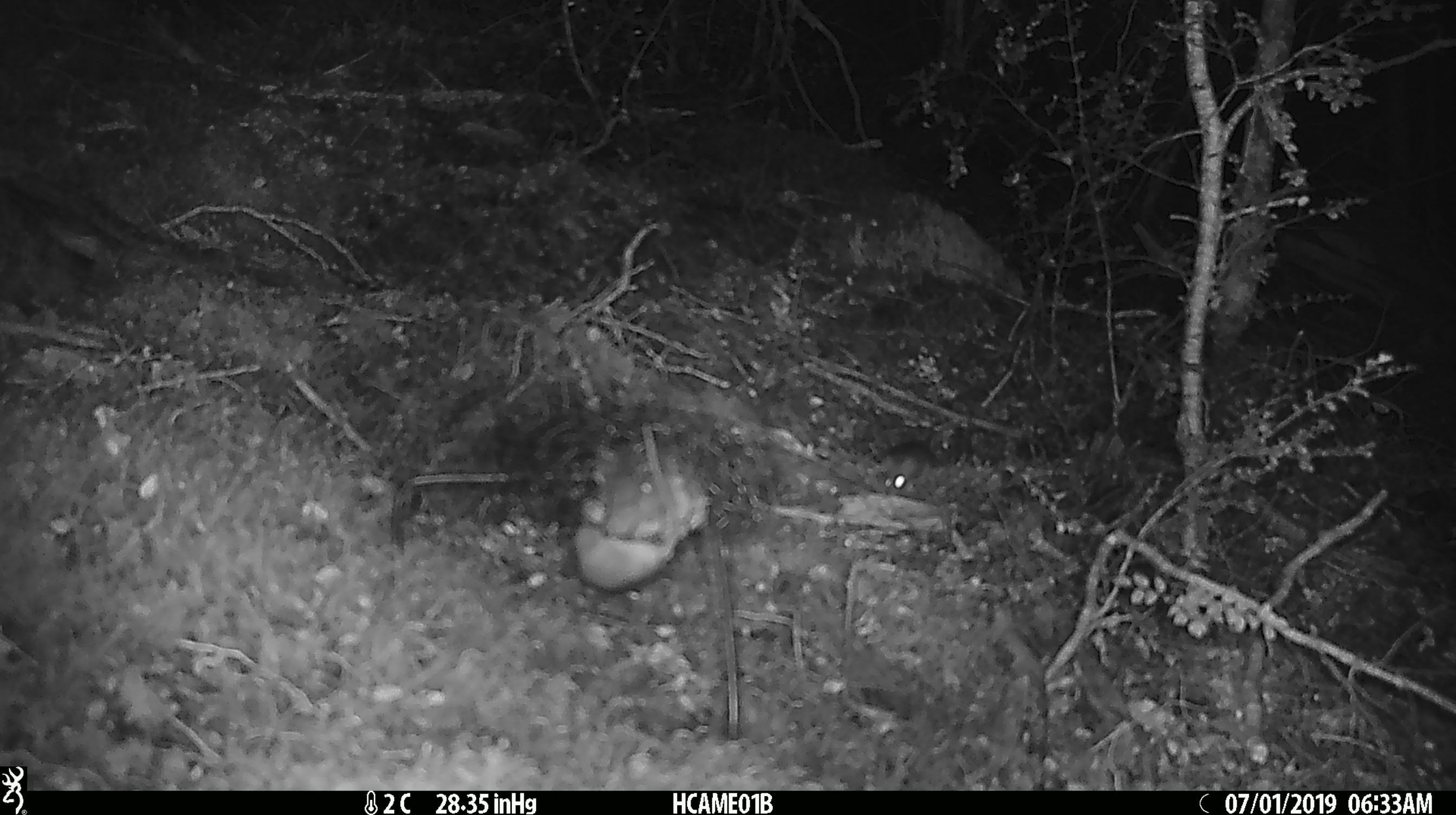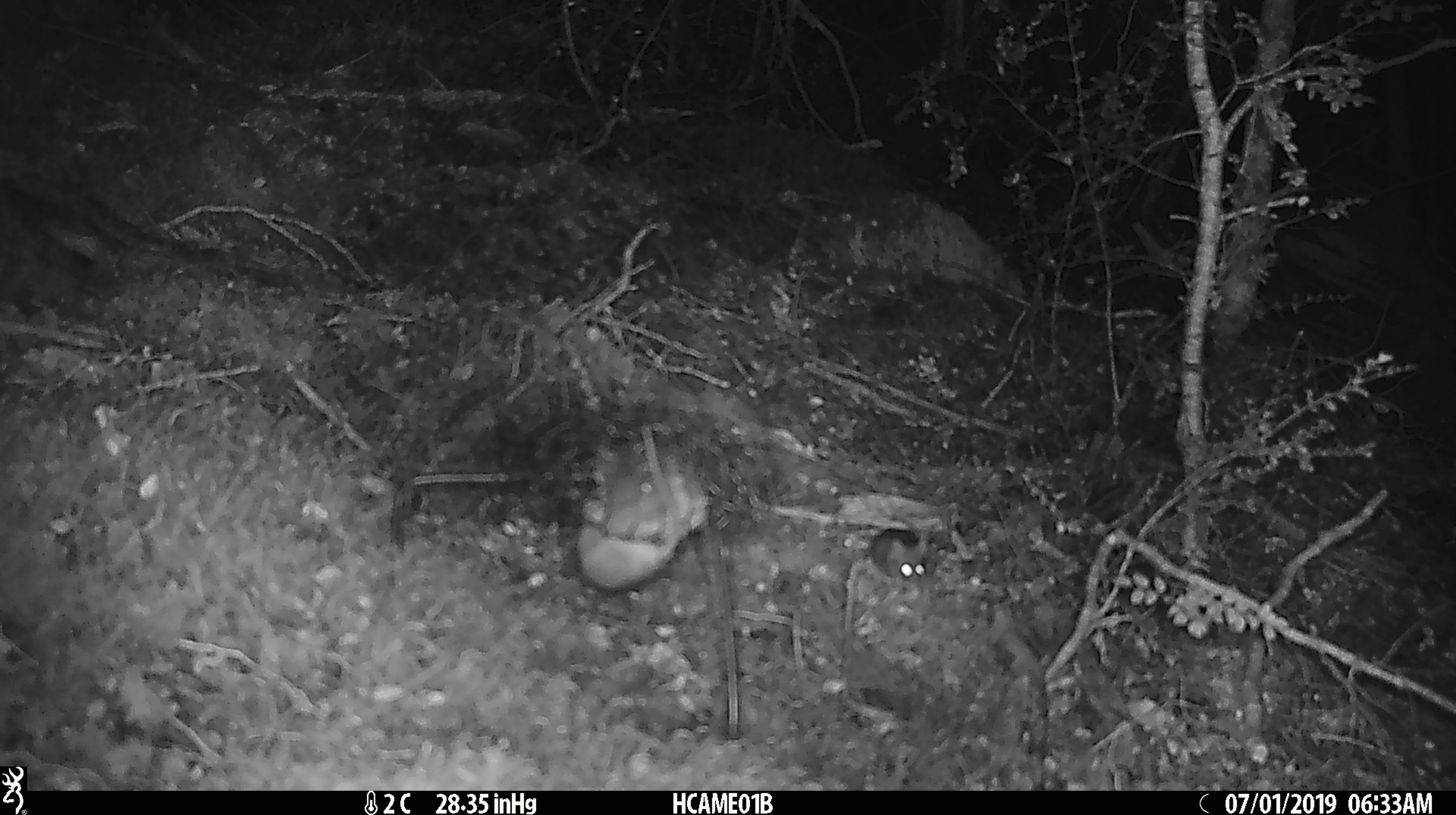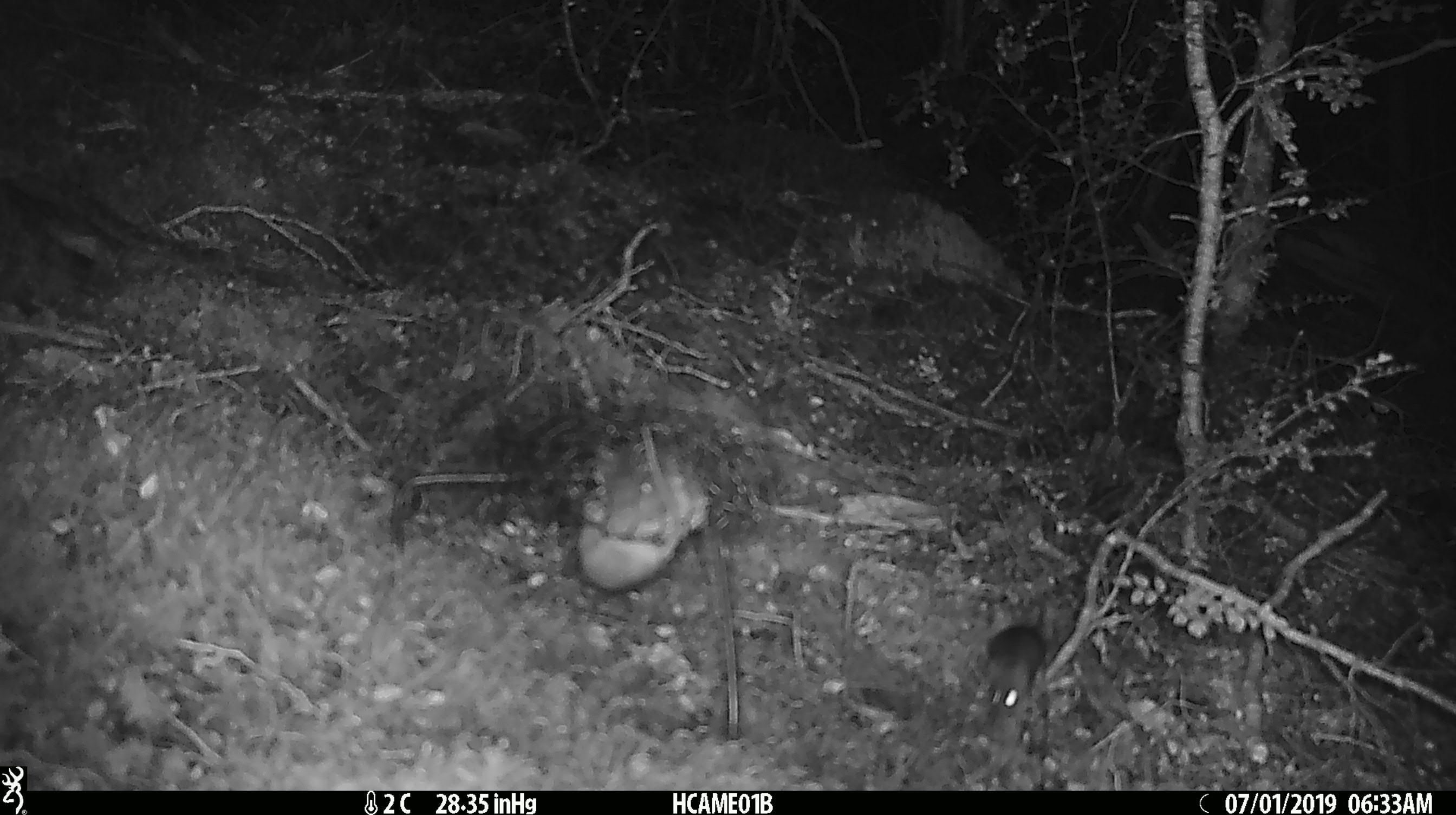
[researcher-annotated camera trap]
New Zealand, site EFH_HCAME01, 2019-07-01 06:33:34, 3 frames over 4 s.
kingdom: Animalia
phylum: Chordata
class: Mammalia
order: Rodentia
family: Muridae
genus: Mus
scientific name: Mus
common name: mouse